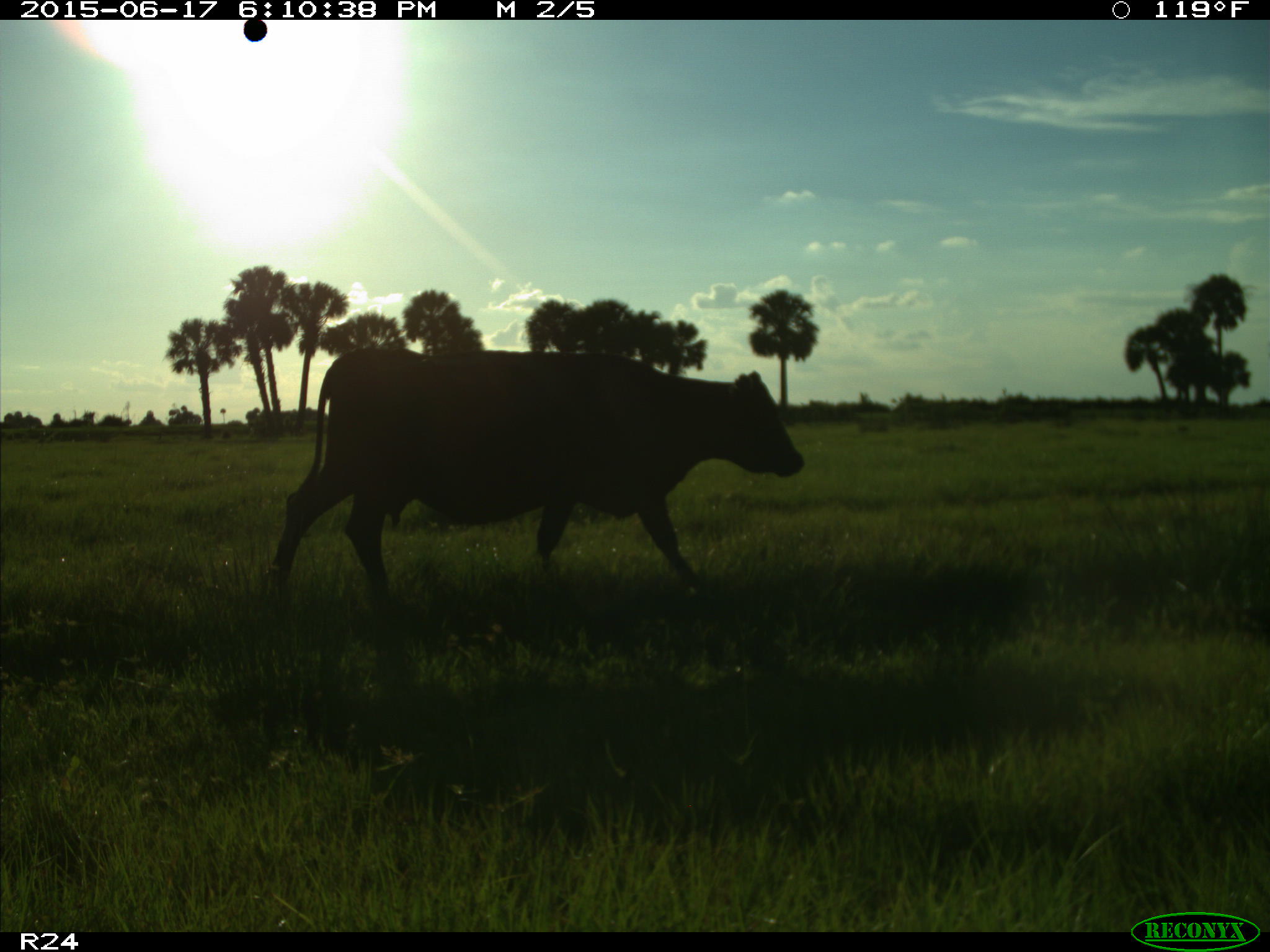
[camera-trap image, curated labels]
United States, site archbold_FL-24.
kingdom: Animalia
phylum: Chordata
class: Mammalia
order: Artiodactyla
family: Bovidae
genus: Bos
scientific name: Bos taurus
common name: domestic cow